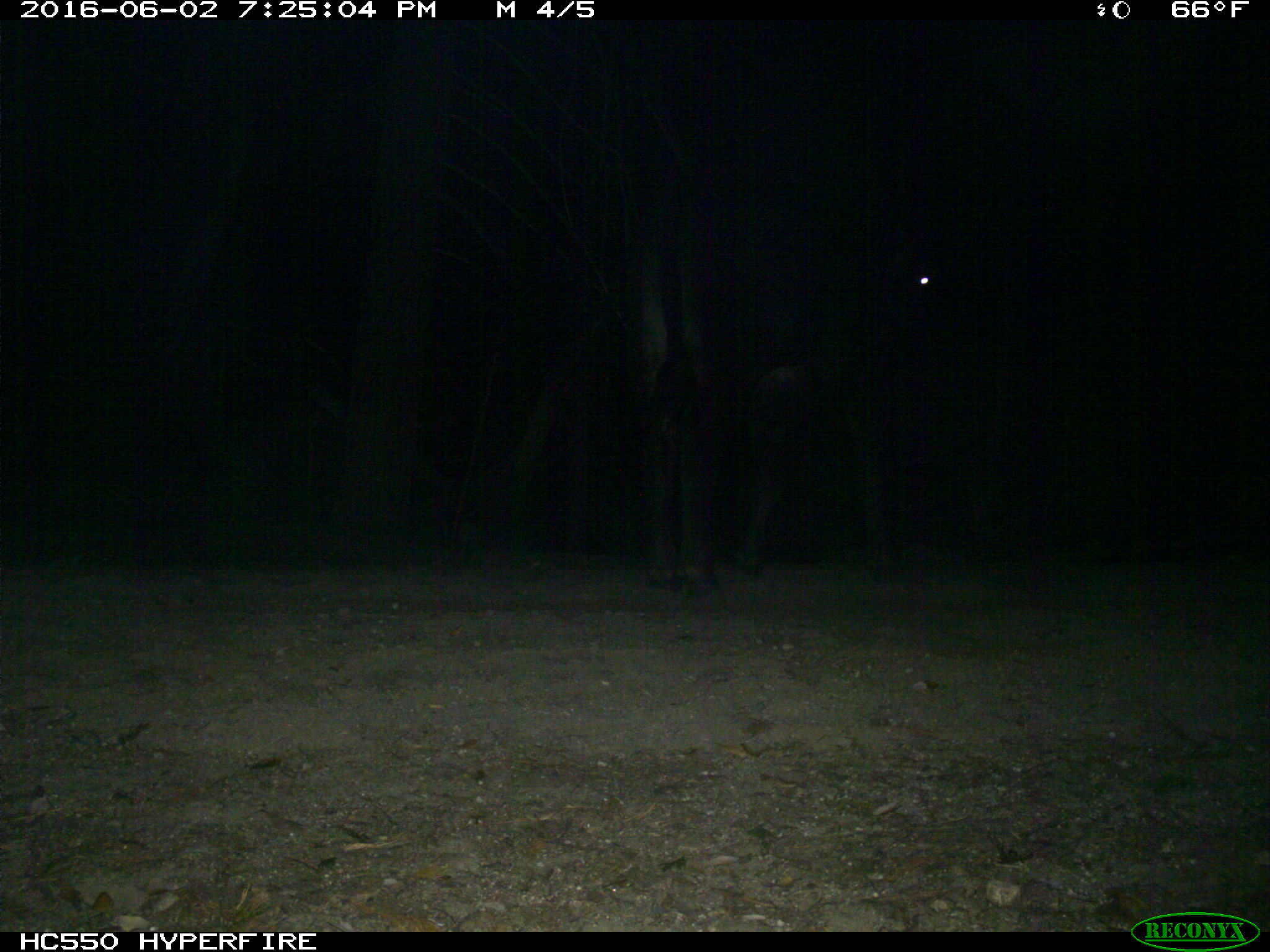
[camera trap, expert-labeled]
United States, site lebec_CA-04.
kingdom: Animalia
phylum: Chordata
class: Mammalia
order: Artiodactyla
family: Bovidae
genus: Bos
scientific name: Bos taurus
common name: domestic cow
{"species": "Bos taurus (domestic cow)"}